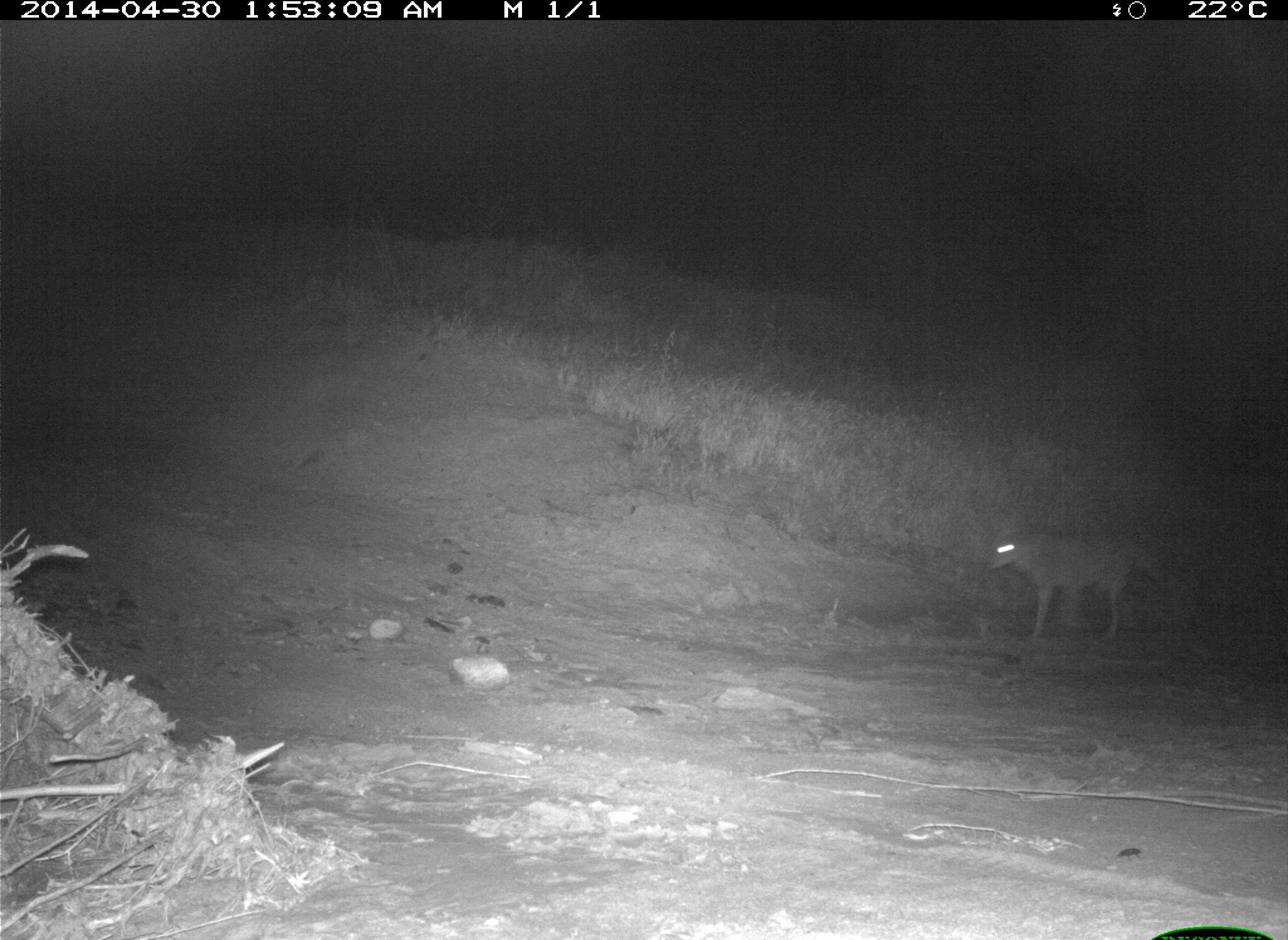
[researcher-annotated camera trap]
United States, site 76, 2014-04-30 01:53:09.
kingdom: Animalia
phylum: Chordata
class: Mammalia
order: Carnivora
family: Canidae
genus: Canis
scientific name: Canis latrans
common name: coyote